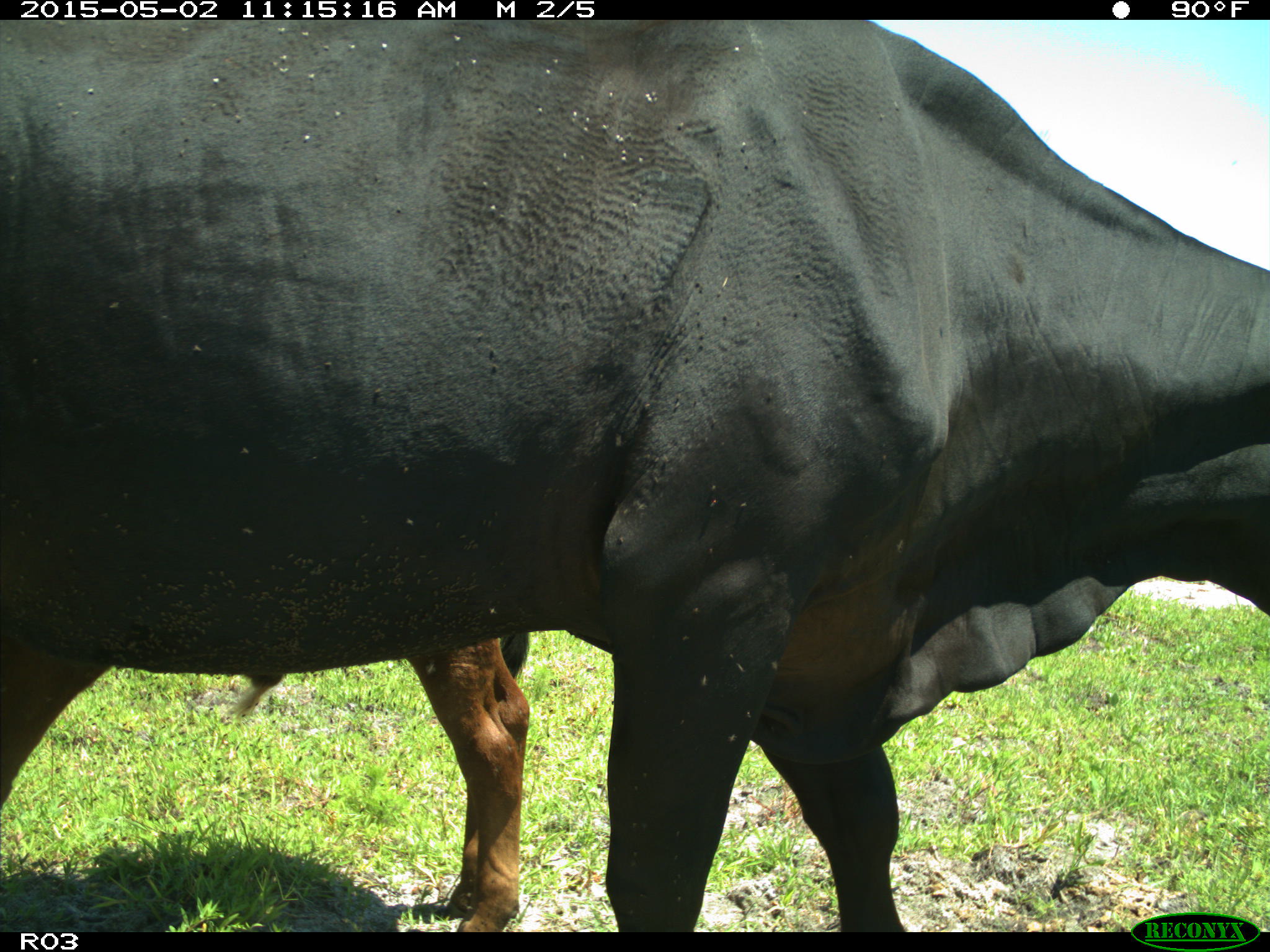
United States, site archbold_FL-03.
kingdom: Animalia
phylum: Chordata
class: Mammalia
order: Artiodactyla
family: Bovidae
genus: Bos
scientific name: Bos taurus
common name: domestic cow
Bos taurus (domestic cow).